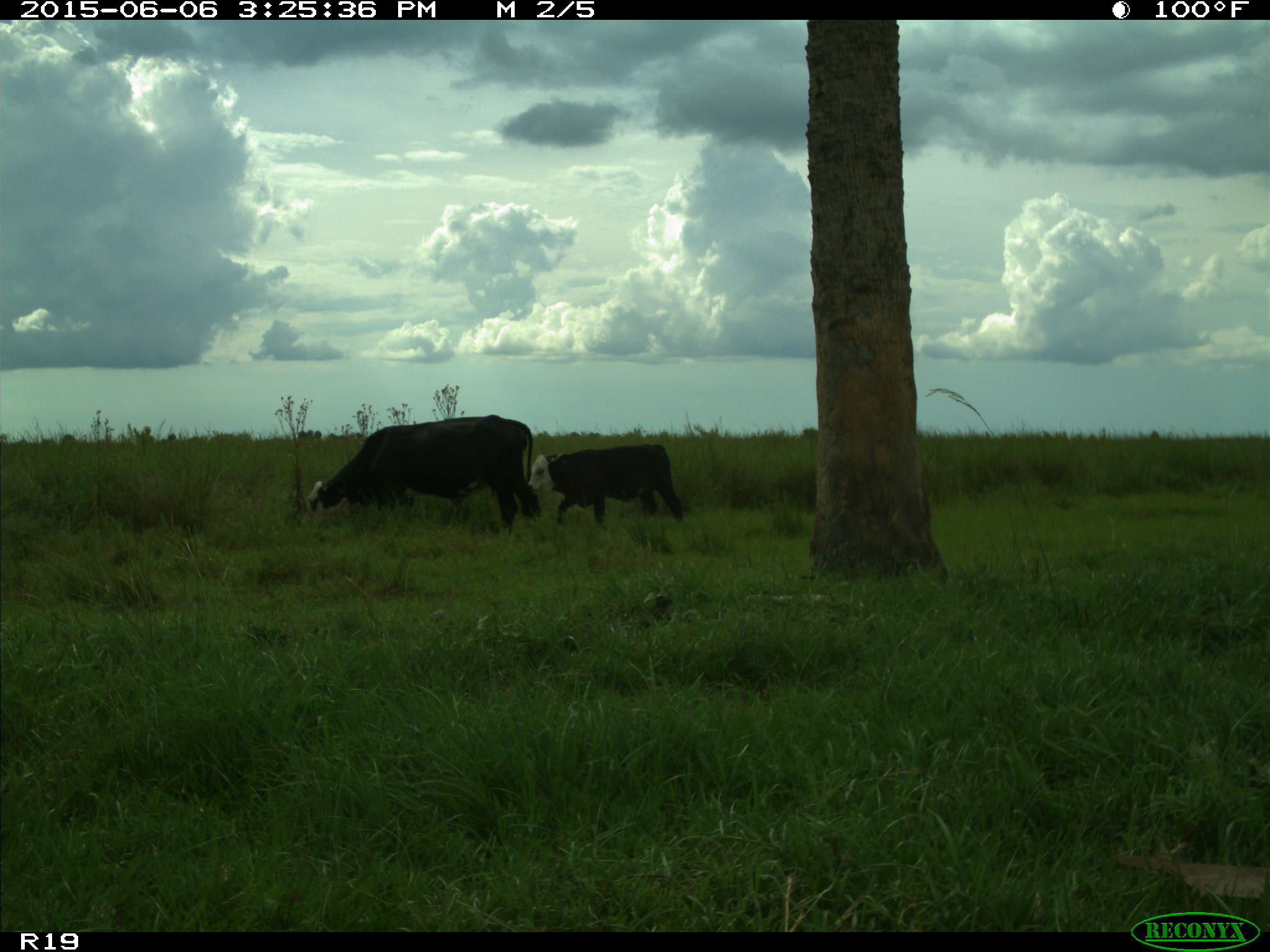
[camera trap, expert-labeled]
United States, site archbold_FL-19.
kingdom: Animalia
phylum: Chordata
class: Mammalia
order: Artiodactyla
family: Bovidae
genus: Bos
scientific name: Bos taurus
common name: domestic cow